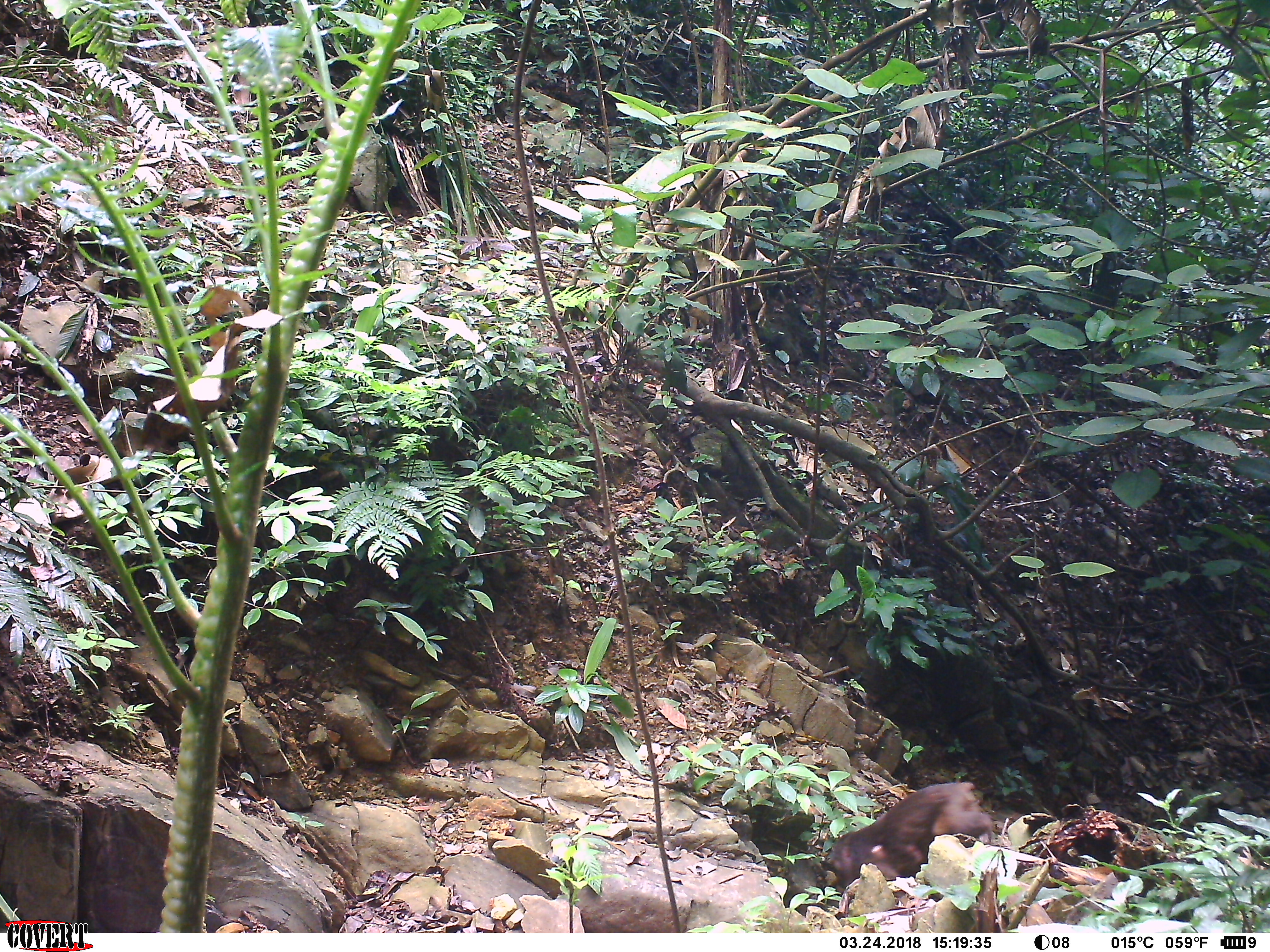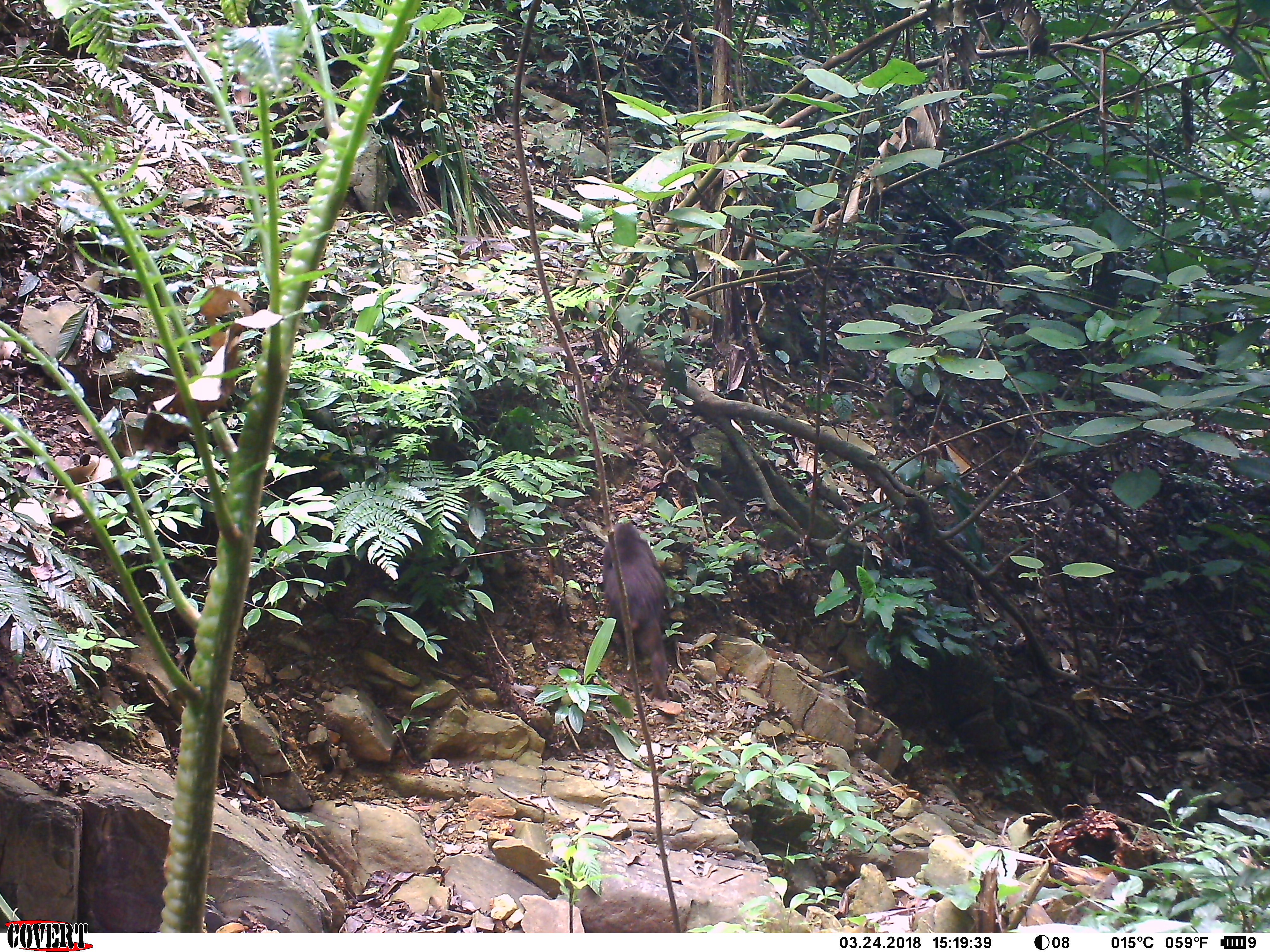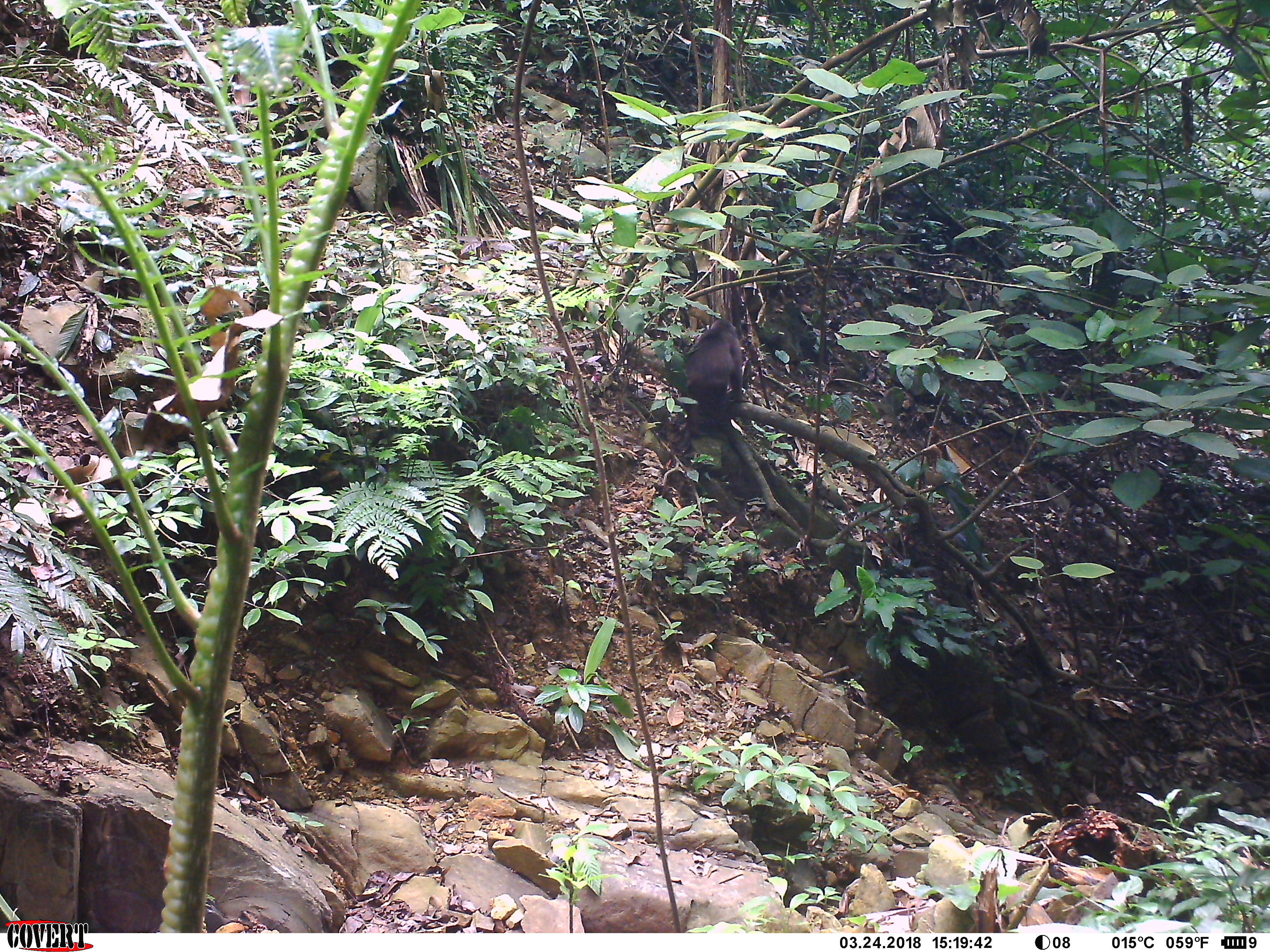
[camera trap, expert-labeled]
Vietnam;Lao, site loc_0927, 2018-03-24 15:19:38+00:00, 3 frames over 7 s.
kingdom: Animalia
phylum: Chordata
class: Mammalia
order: Primates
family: Cercopithecidae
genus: Macaca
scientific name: Macaca arctoides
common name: stump-tailed macaque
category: stump tailed macaque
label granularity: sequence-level